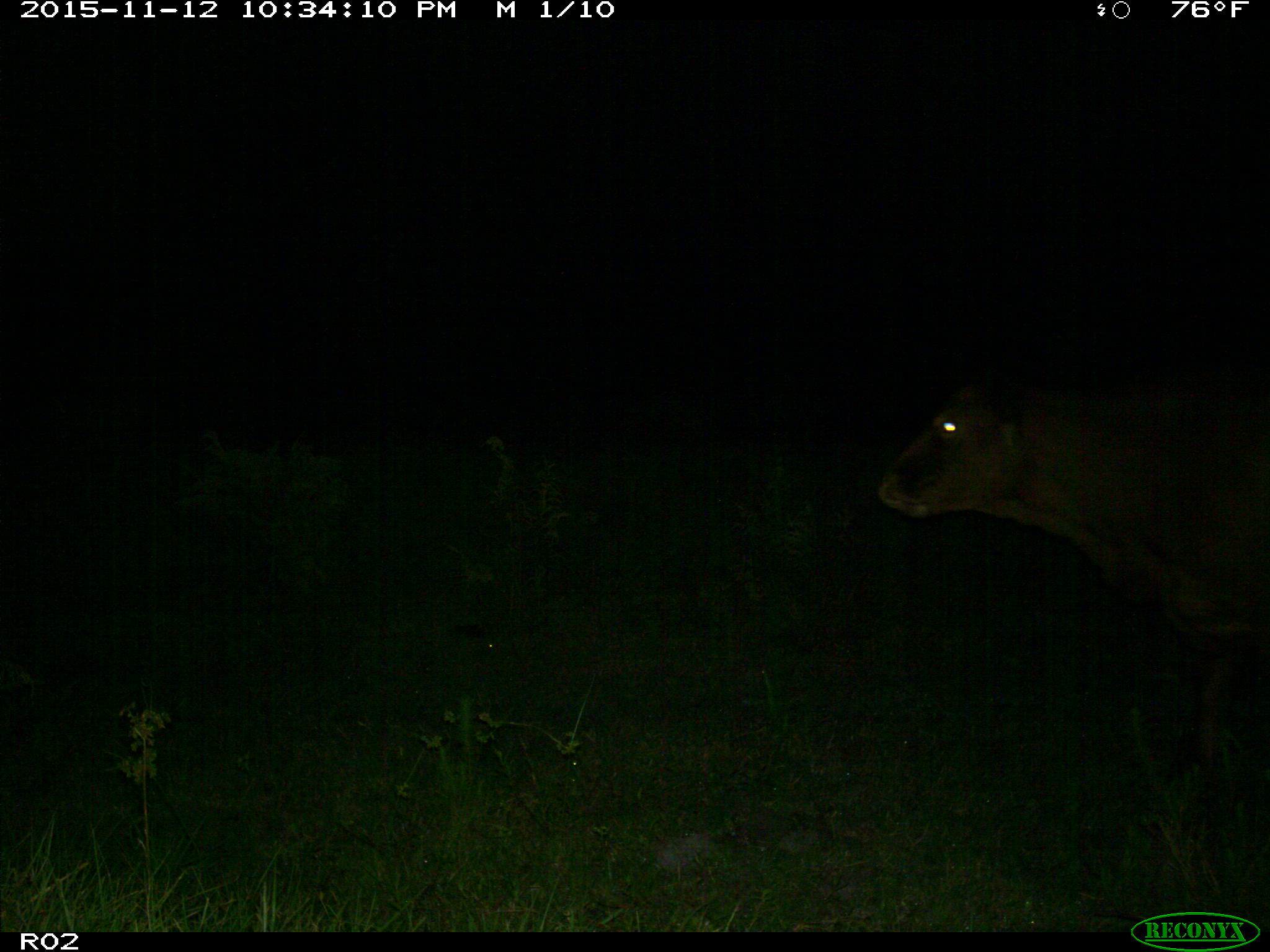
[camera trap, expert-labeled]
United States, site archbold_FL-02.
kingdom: Animalia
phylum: Chordata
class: Mammalia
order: Artiodactyla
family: Bovidae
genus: Bos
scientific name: Bos taurus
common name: domestic cow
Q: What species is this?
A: Bos taurus (domestic cow).